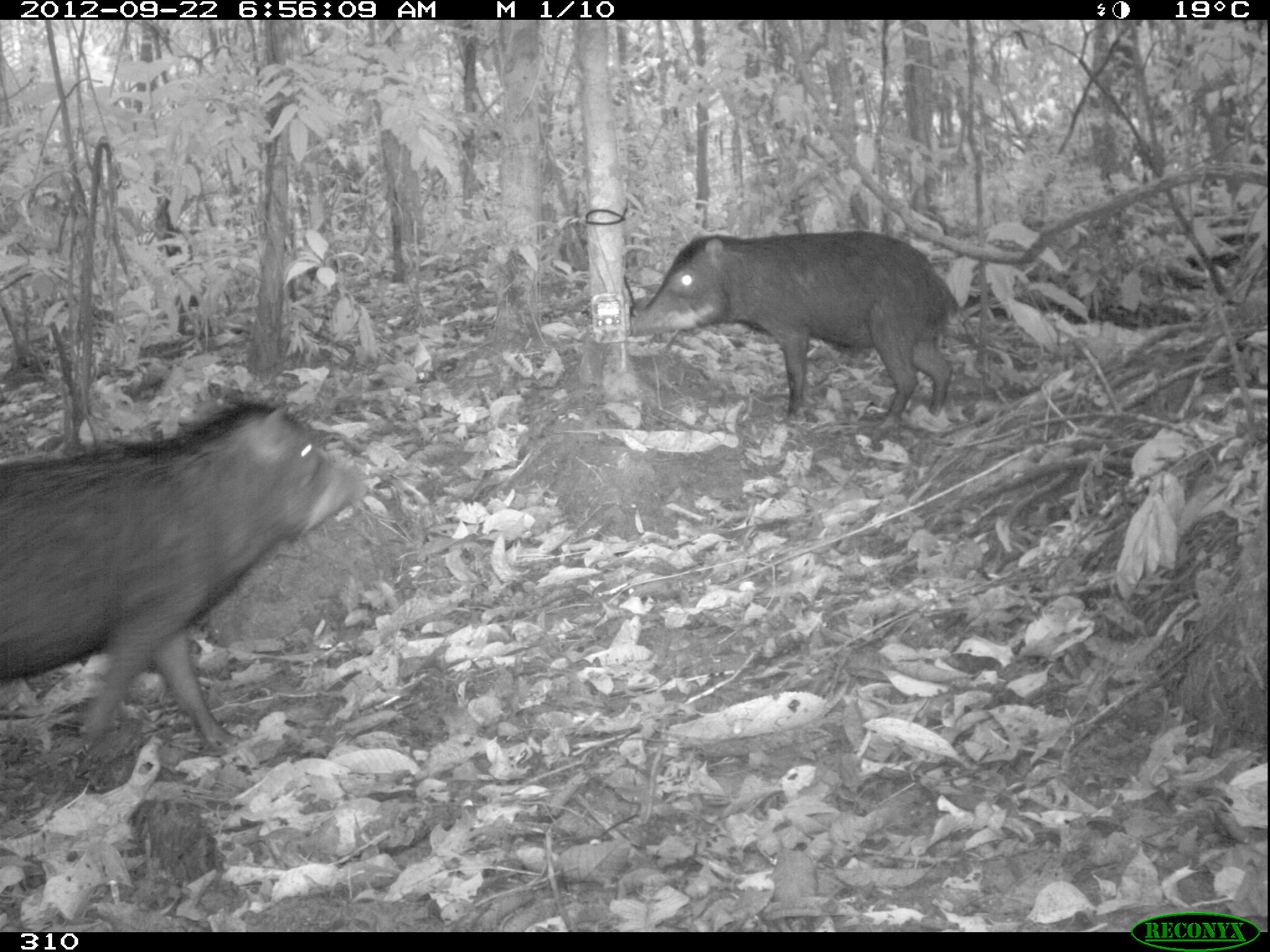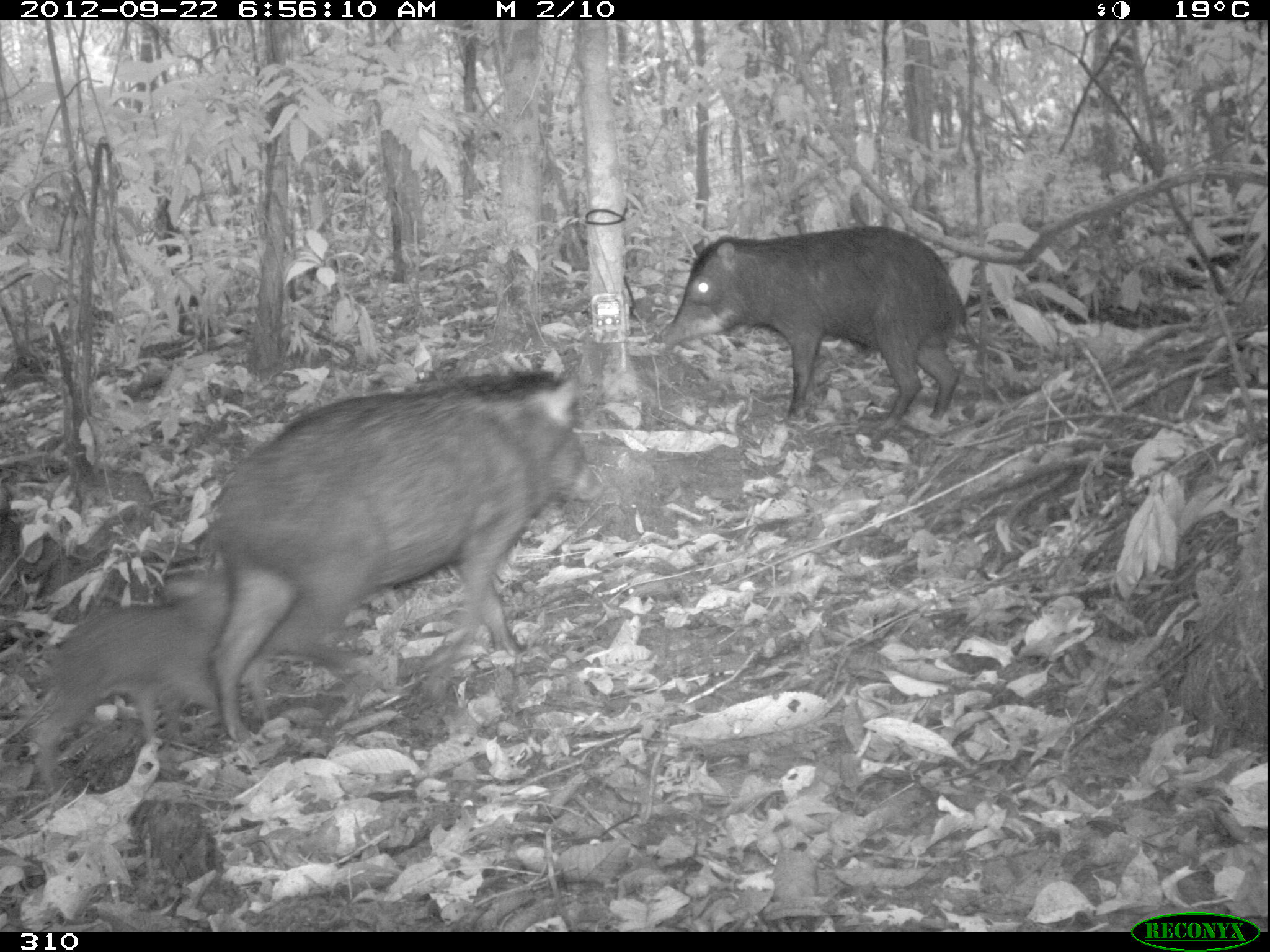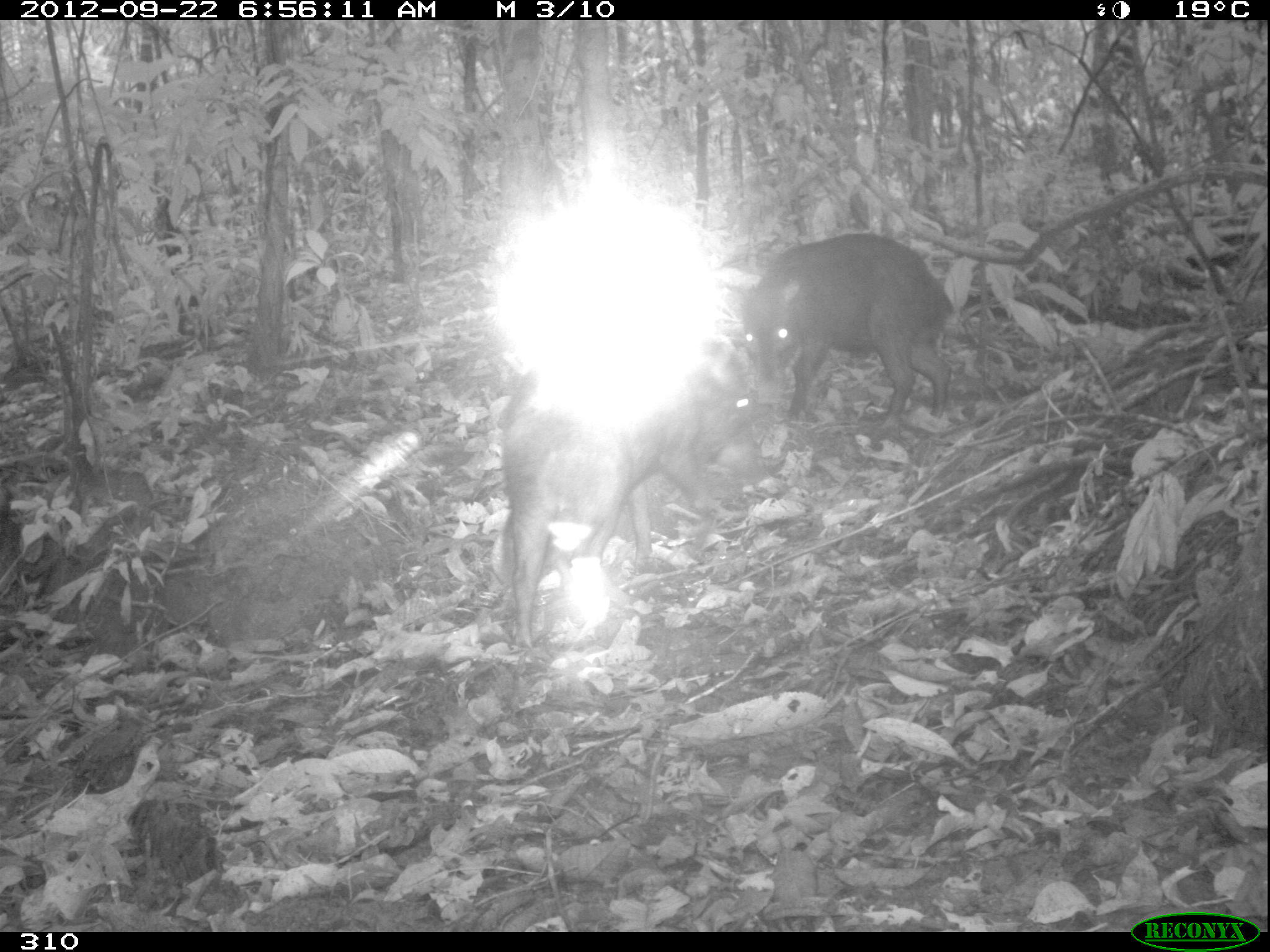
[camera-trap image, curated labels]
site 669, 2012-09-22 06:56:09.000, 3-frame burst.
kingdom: Animalia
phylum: Chordata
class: Mammalia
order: Artiodactyla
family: Tayassuidae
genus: Tayassu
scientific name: Tayassu pecari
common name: white-lipped peccary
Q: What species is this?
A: Tayassu pecari (white-lipped peccary).